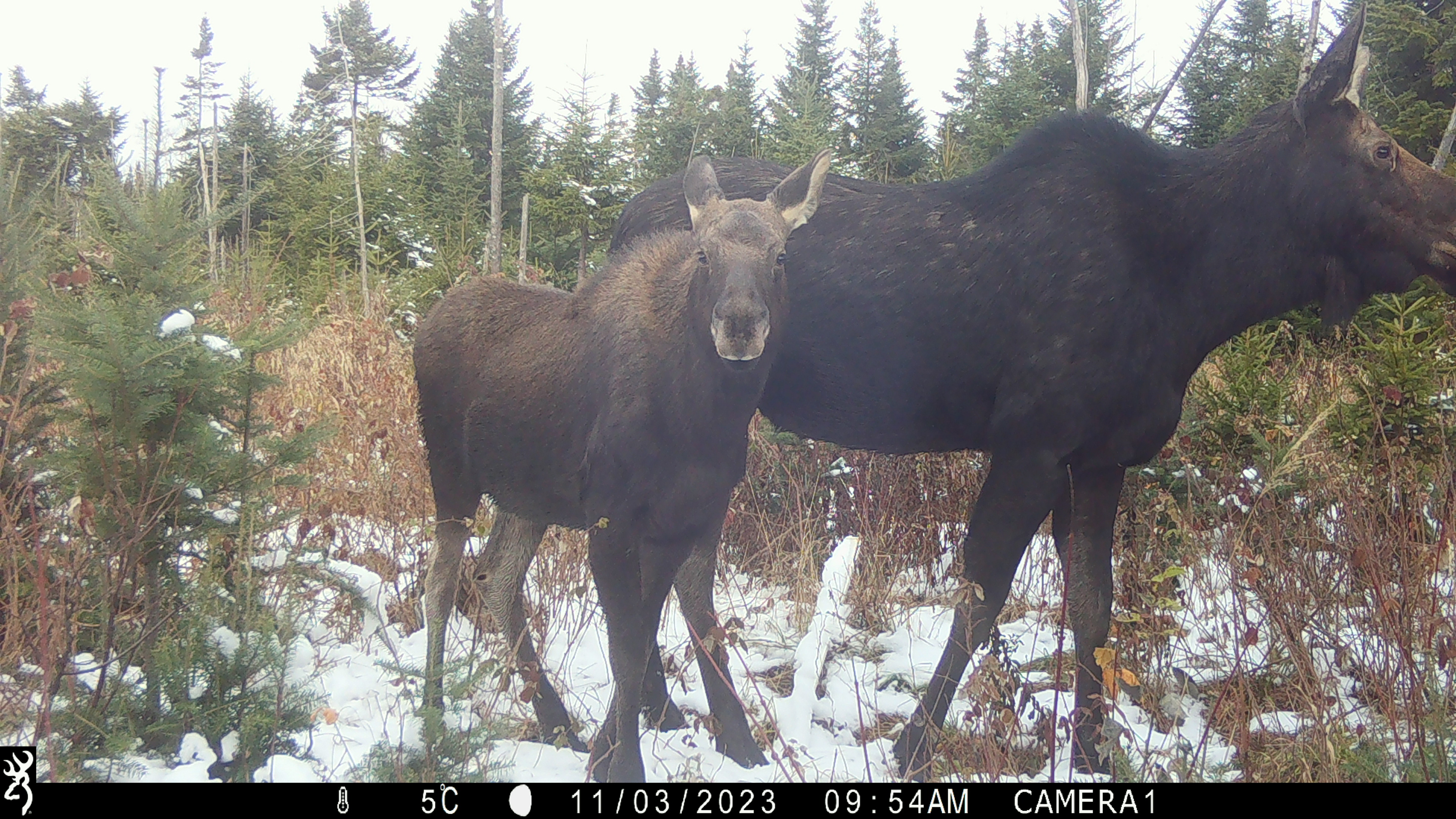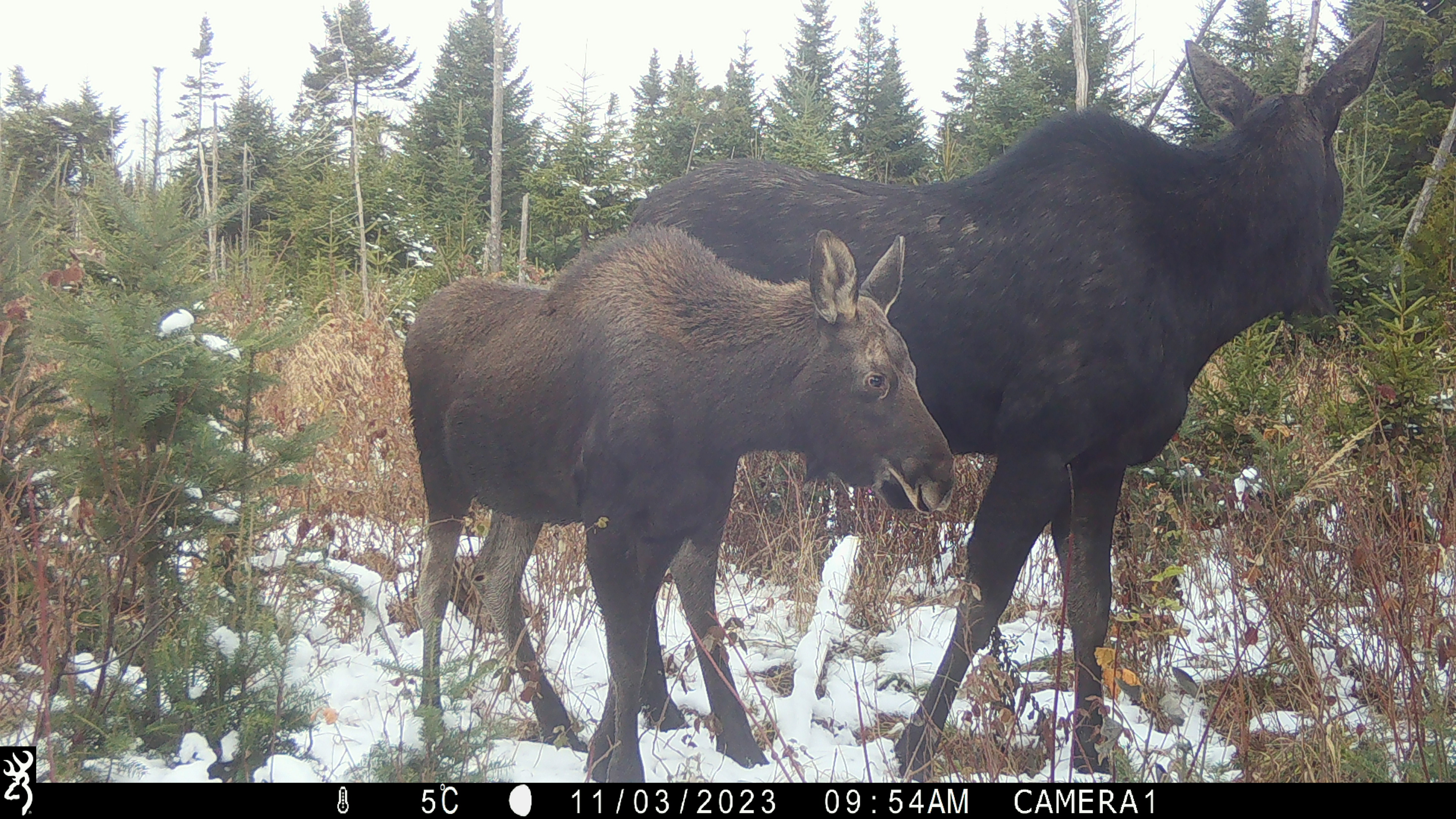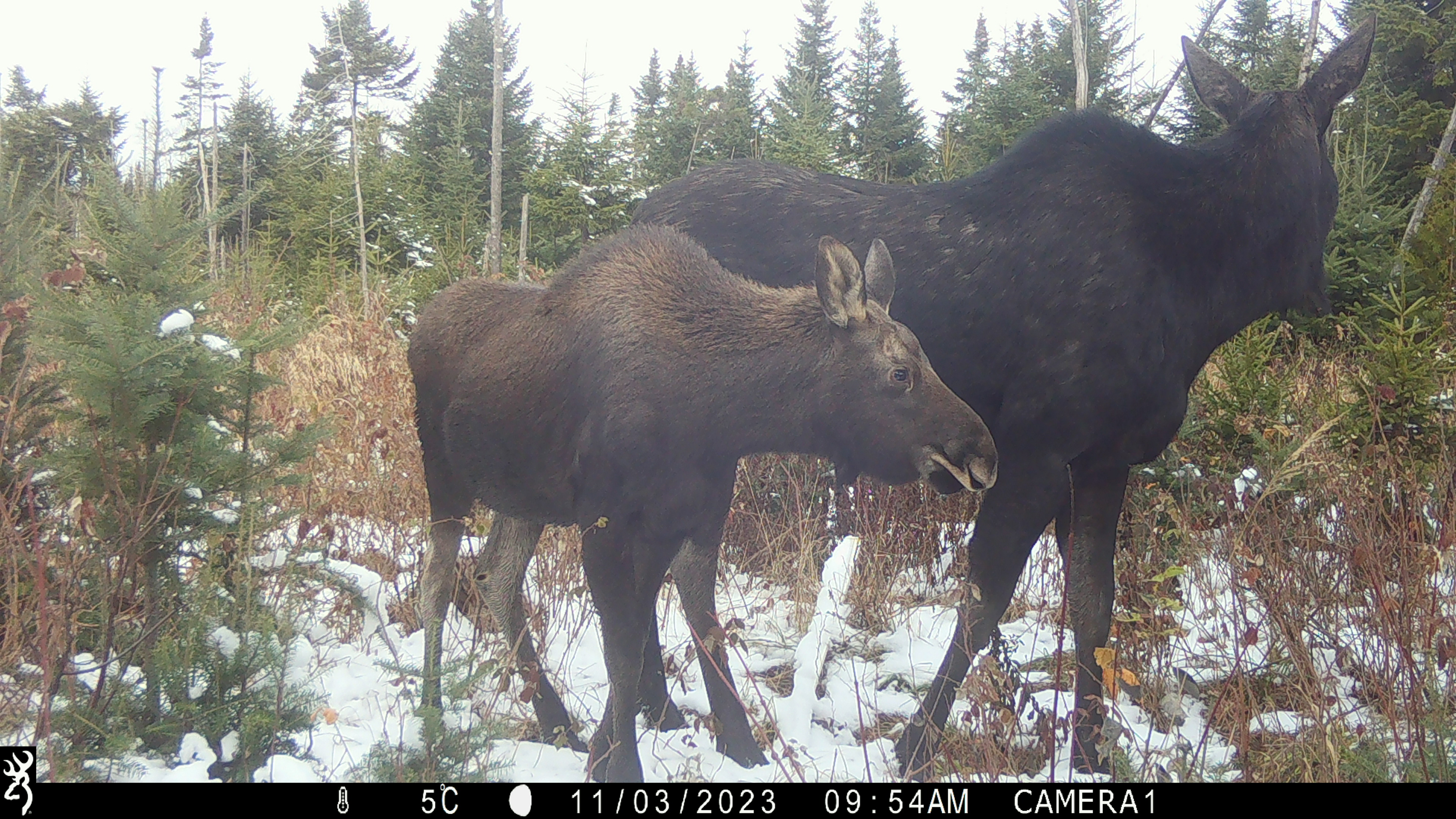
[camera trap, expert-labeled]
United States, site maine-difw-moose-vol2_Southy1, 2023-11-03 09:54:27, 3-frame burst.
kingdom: Animalia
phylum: Chordata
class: Mammalia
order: Artiodactyla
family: Cervidae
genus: Alces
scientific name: Alces alces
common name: moose